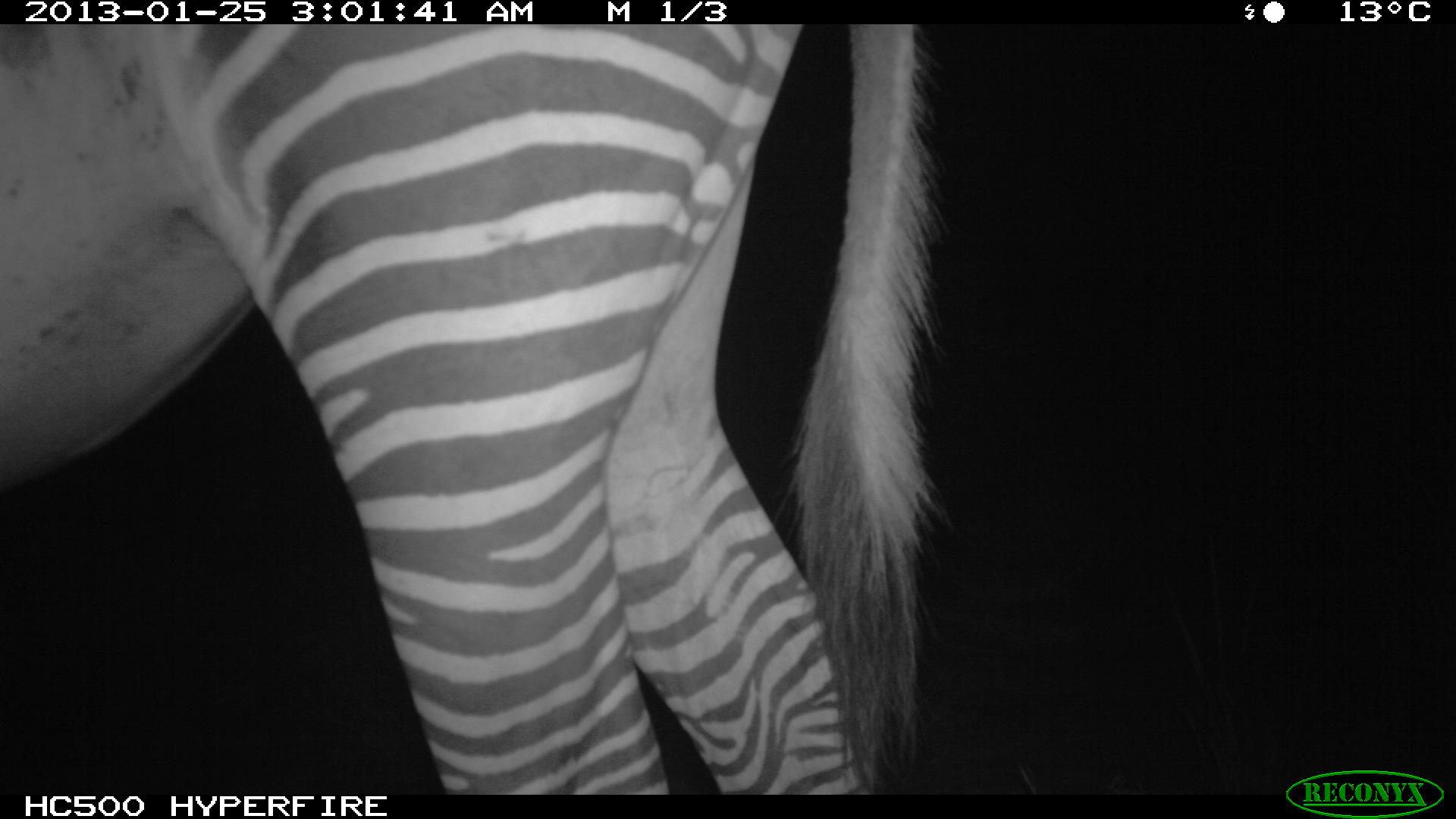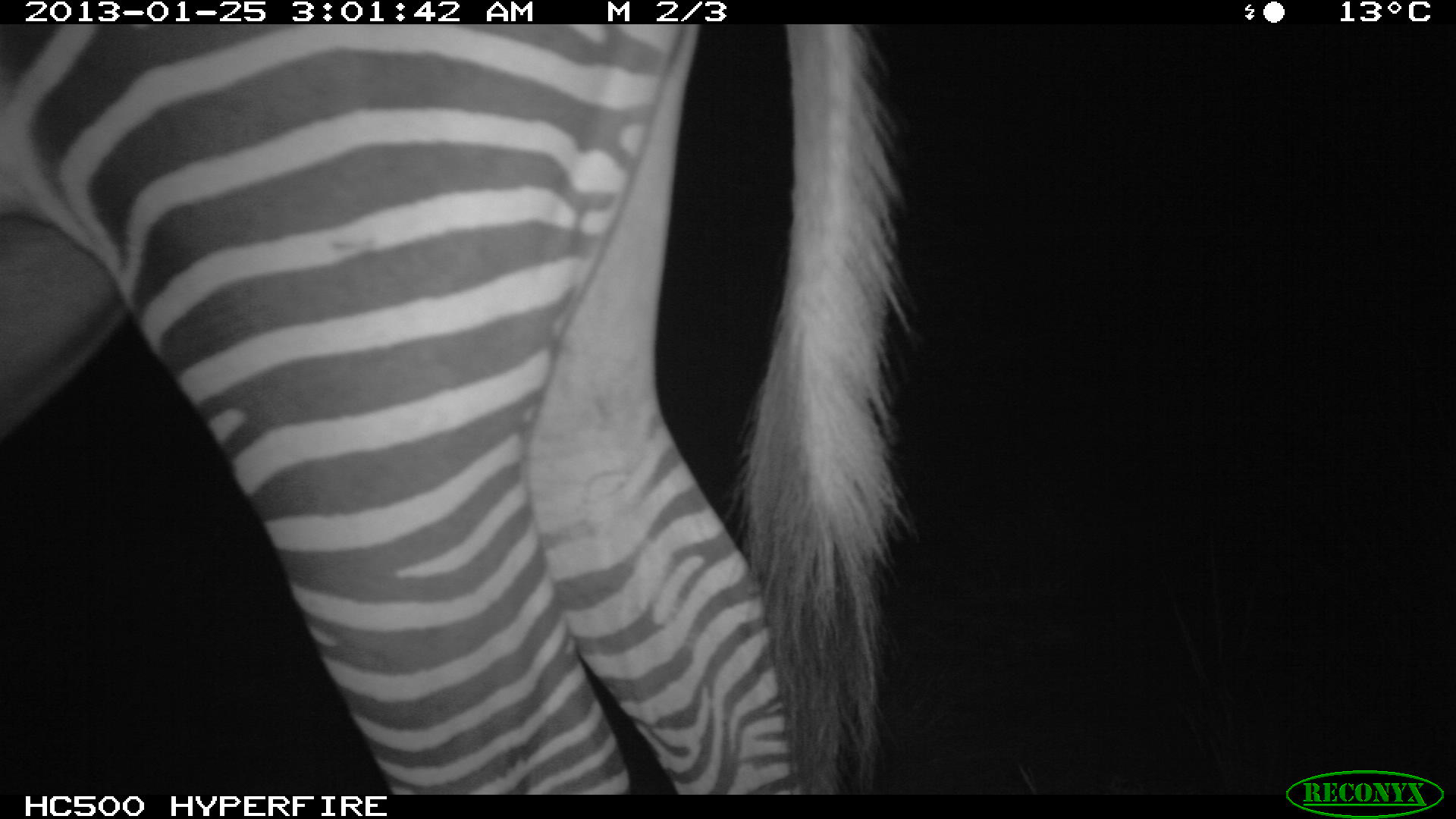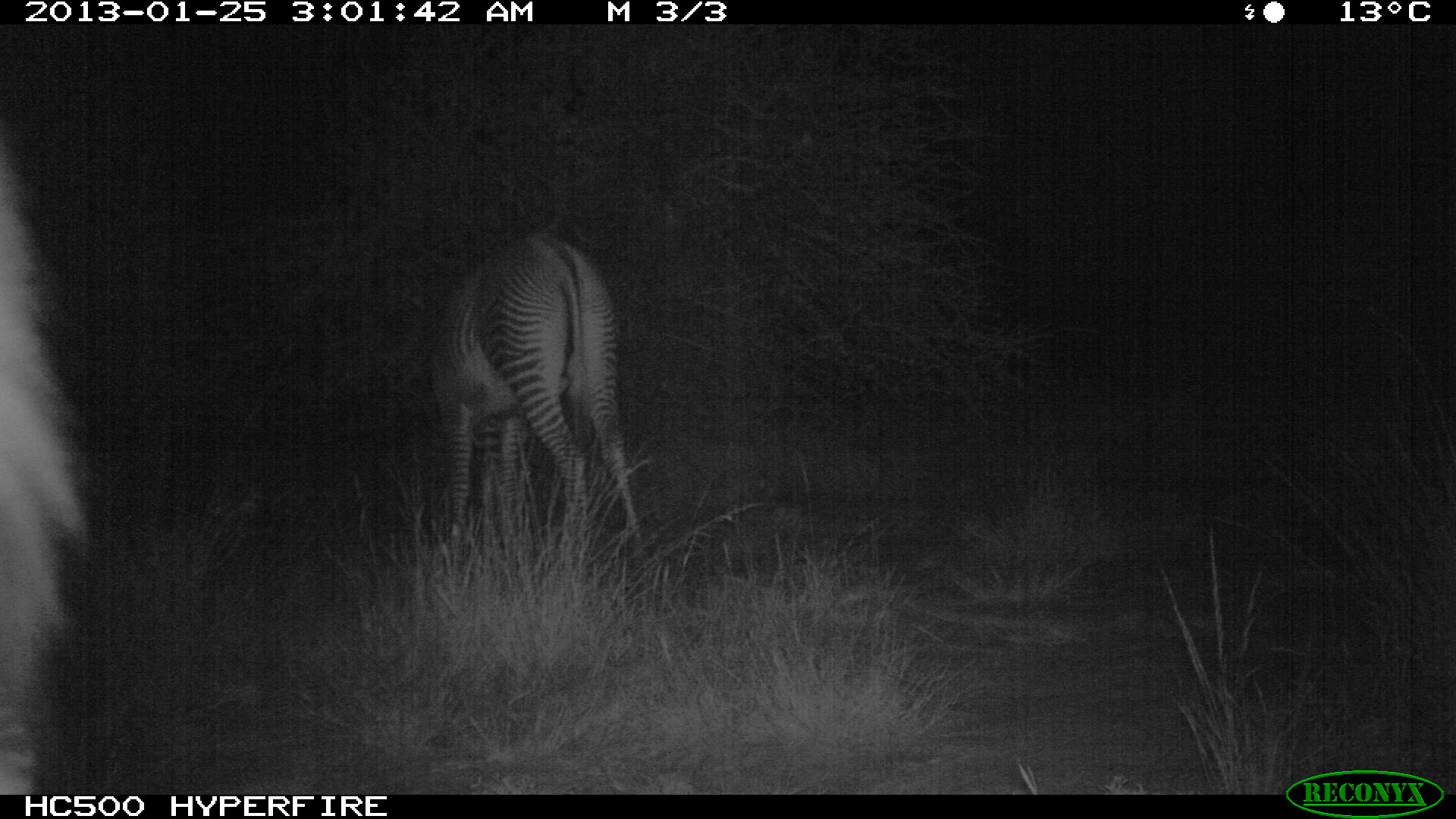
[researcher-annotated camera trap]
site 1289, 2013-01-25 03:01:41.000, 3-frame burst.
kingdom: Animalia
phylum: Chordata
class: Mammalia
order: Perissodactyla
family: Equidae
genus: Equus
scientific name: Equus grevyi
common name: grévy's zebra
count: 1